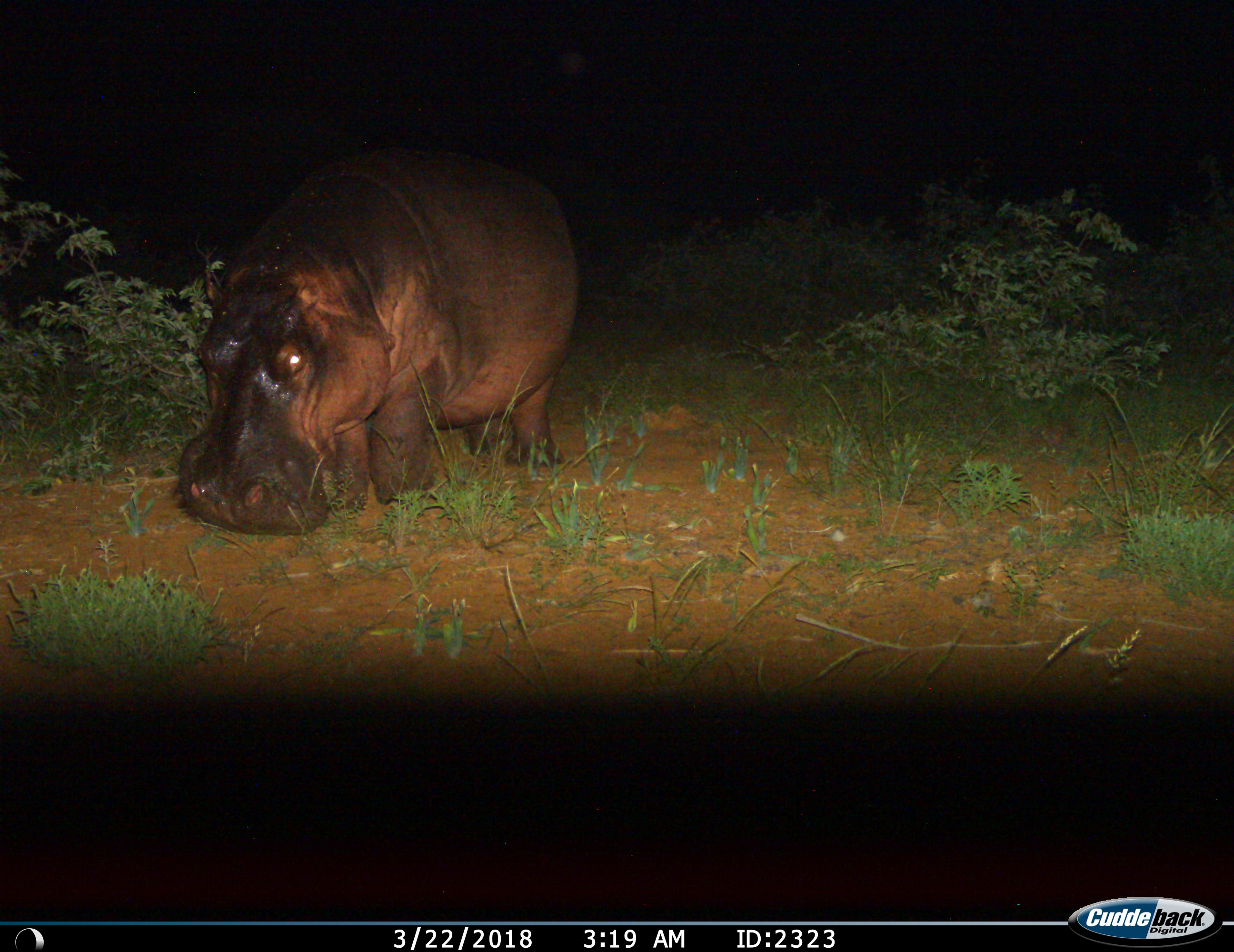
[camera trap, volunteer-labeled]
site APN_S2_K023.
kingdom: Animalia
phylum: Chordata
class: Mammalia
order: Artiodactyla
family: Hippopotamidae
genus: Hippopotamus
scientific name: Hippopotamus amphibius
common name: hippopotamus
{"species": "hippopotamus (Hippopotamus amphibius)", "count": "1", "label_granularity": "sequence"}